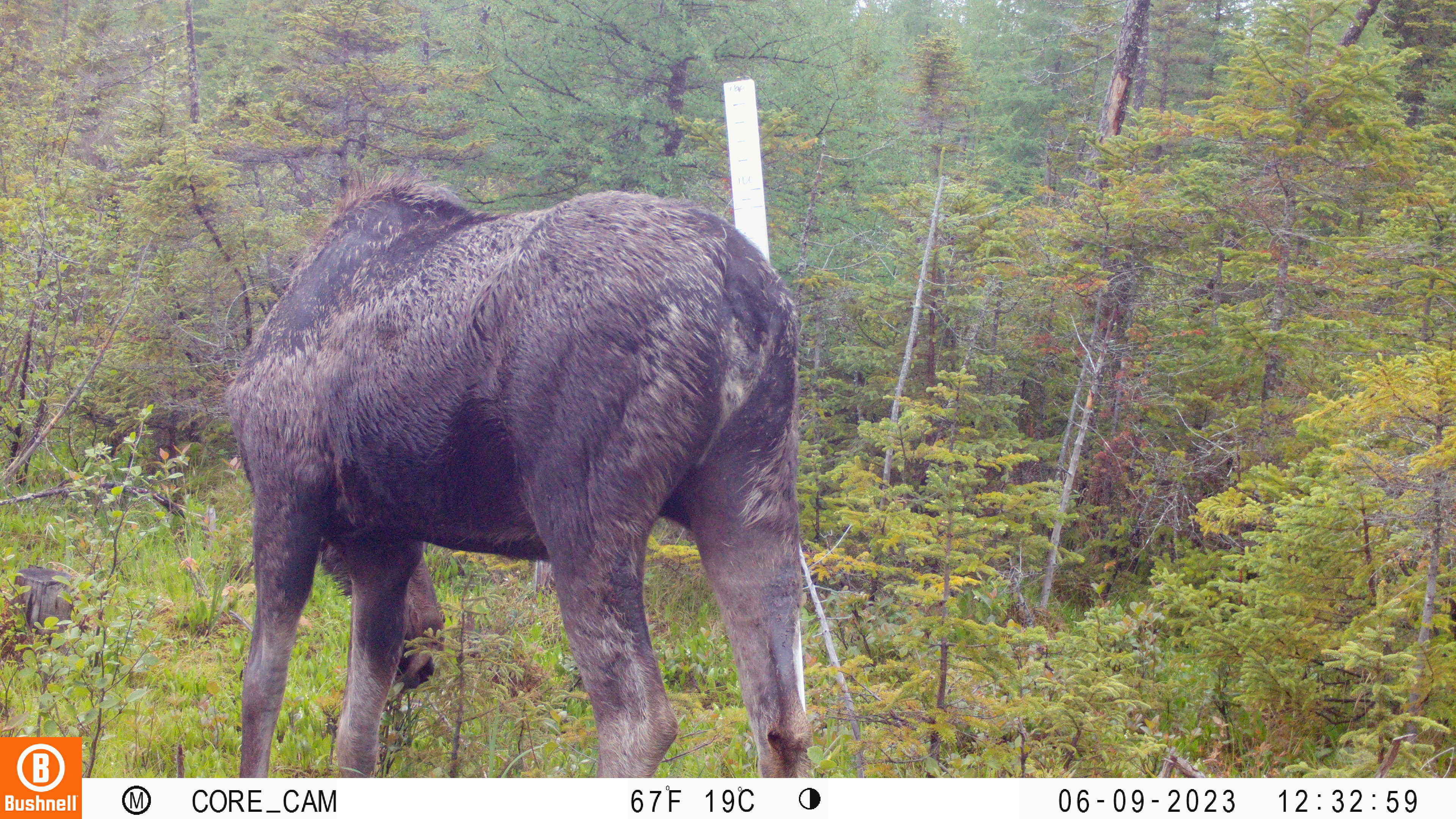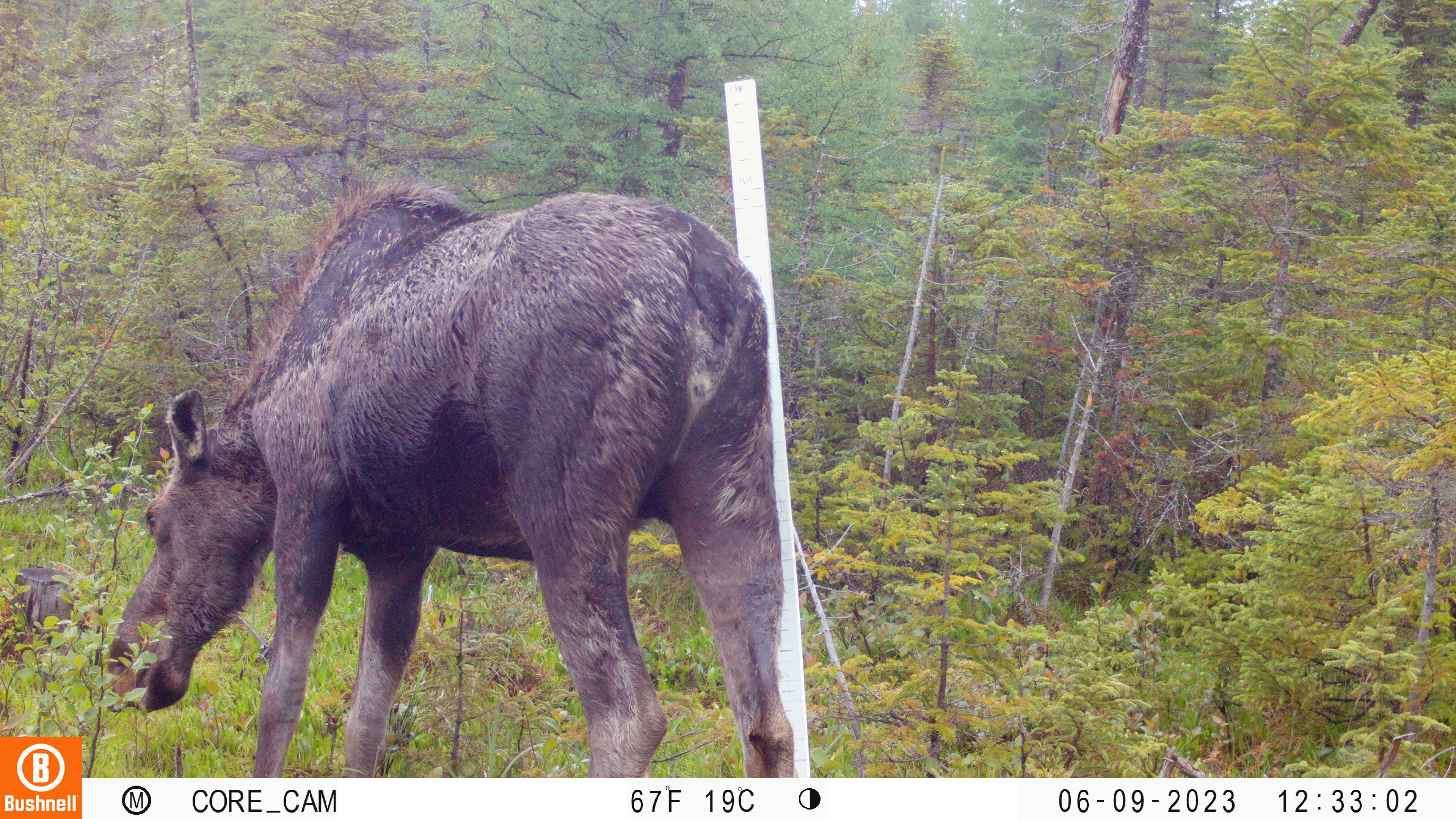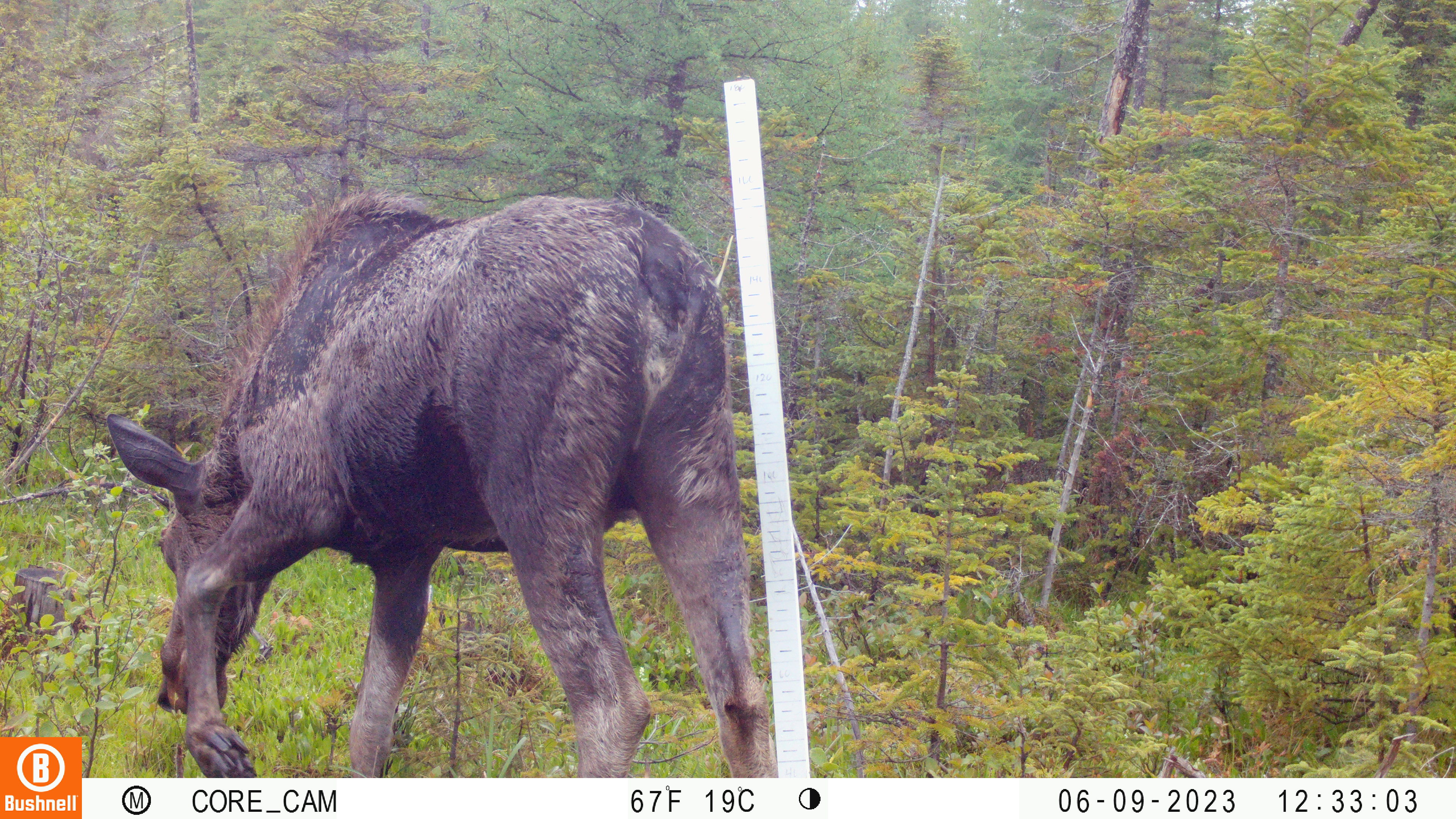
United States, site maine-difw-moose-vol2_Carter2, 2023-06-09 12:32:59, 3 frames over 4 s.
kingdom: Animalia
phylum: Chordata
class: Mammalia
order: Artiodactyla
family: Cervidae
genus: Alces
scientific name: Alces alces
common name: moose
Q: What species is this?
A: Moose (Alces alces).